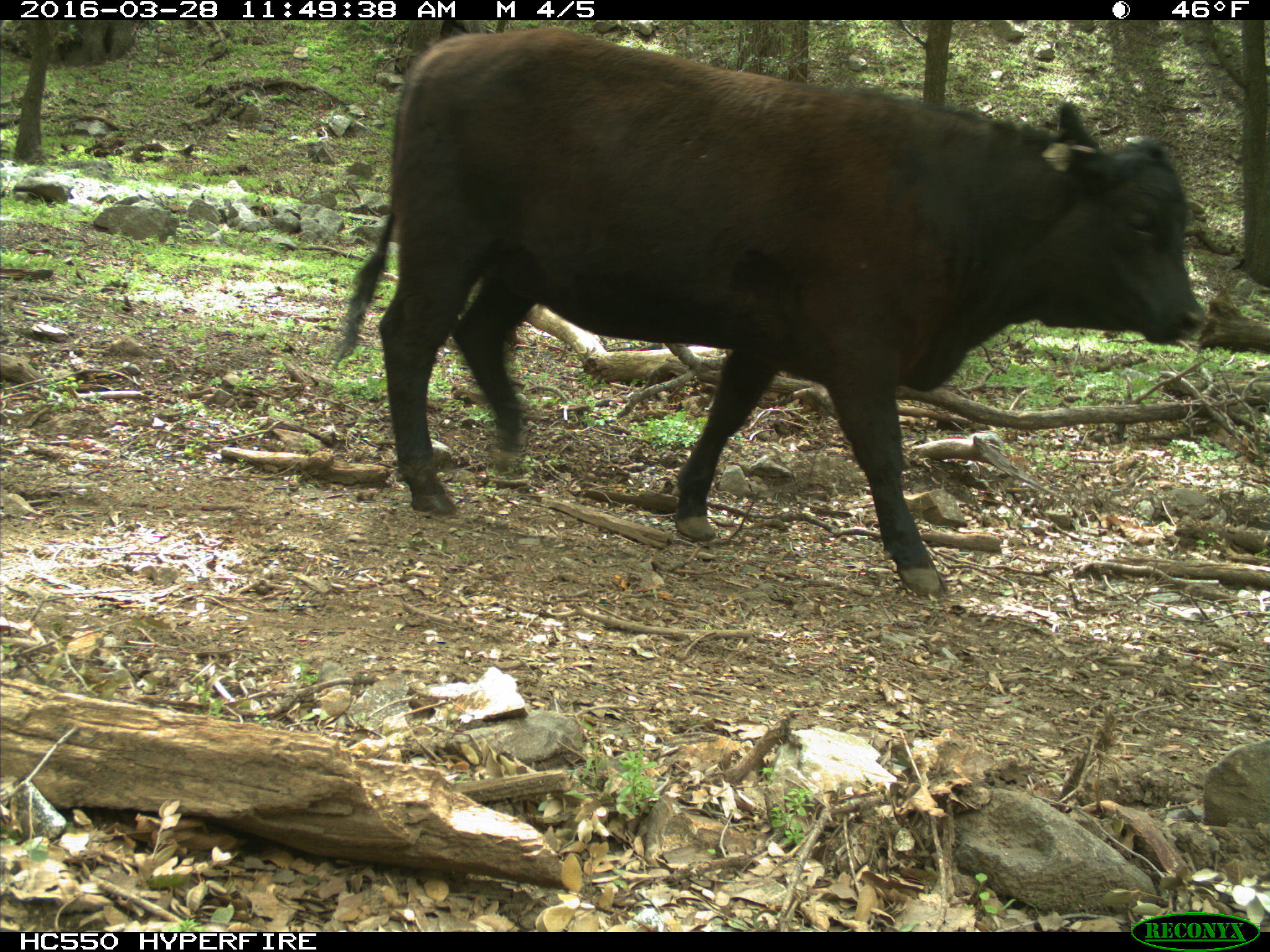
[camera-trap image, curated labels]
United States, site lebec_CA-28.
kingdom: Animalia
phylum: Chordata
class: Mammalia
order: Artiodactyla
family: Bovidae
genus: Bos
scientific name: Bos taurus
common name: domestic cow